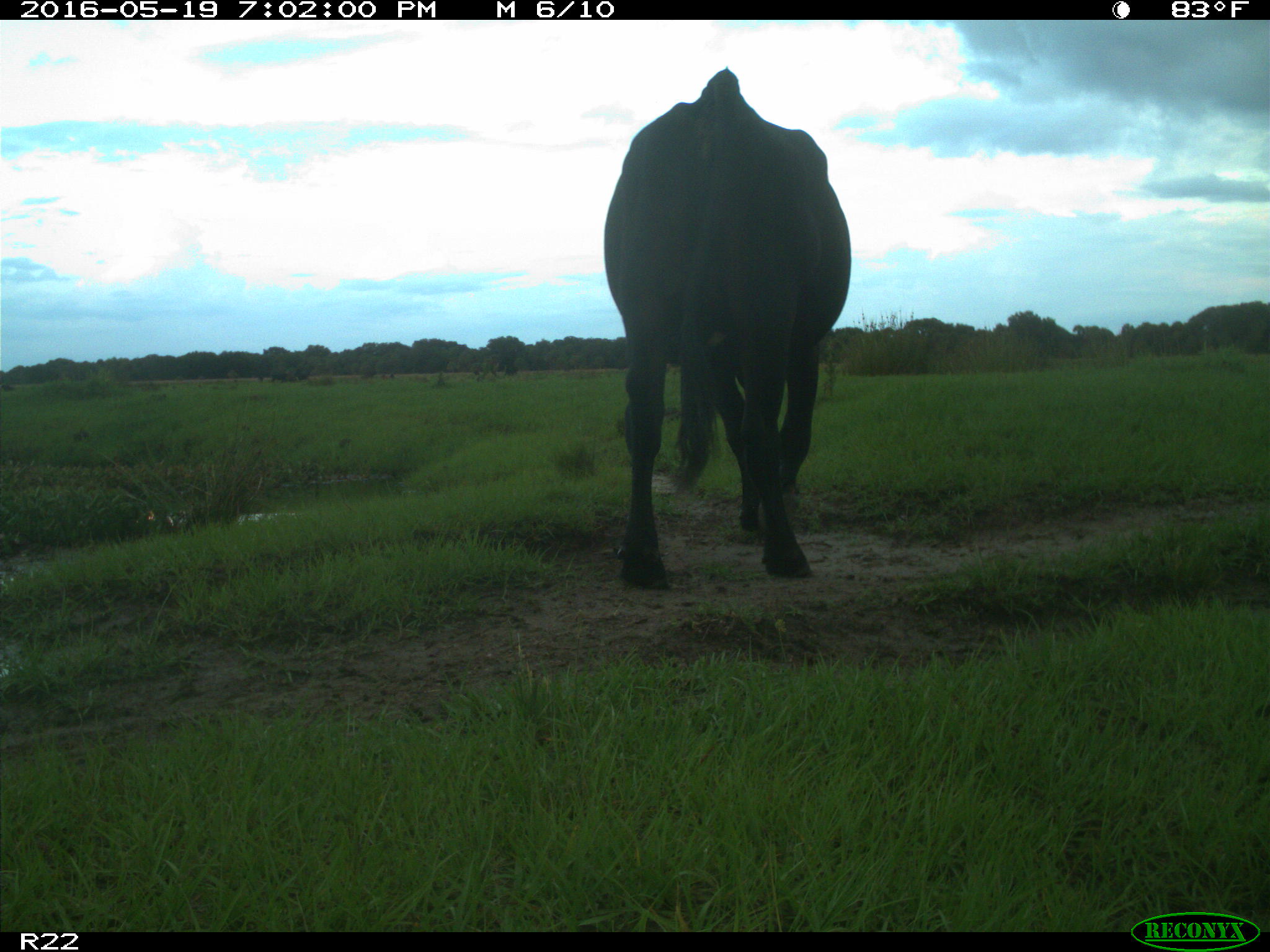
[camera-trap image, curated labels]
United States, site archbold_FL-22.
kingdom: Animalia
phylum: Chordata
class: Mammalia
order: Artiodactyla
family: Bovidae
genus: Bos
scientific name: Bos taurus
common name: domestic cow